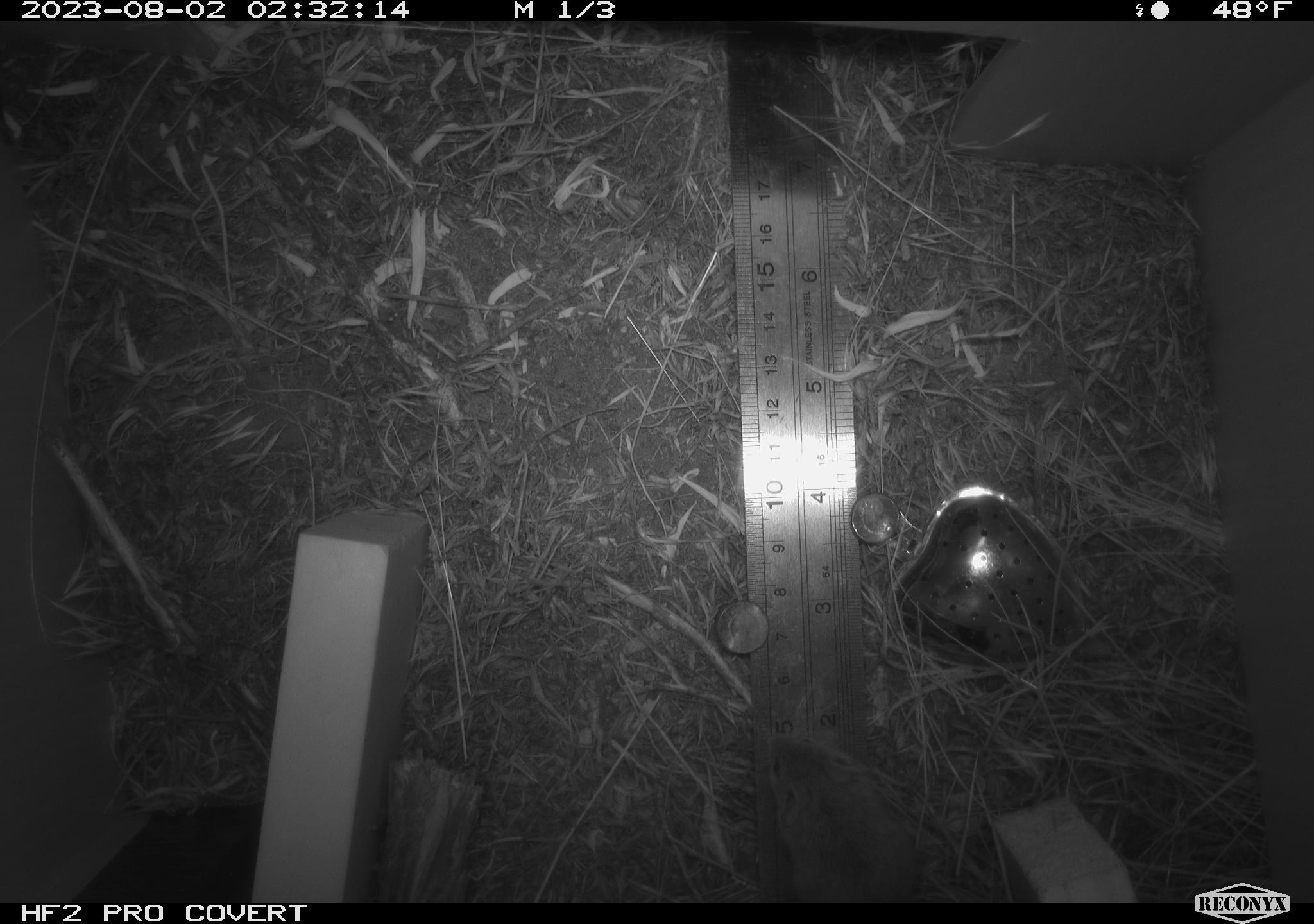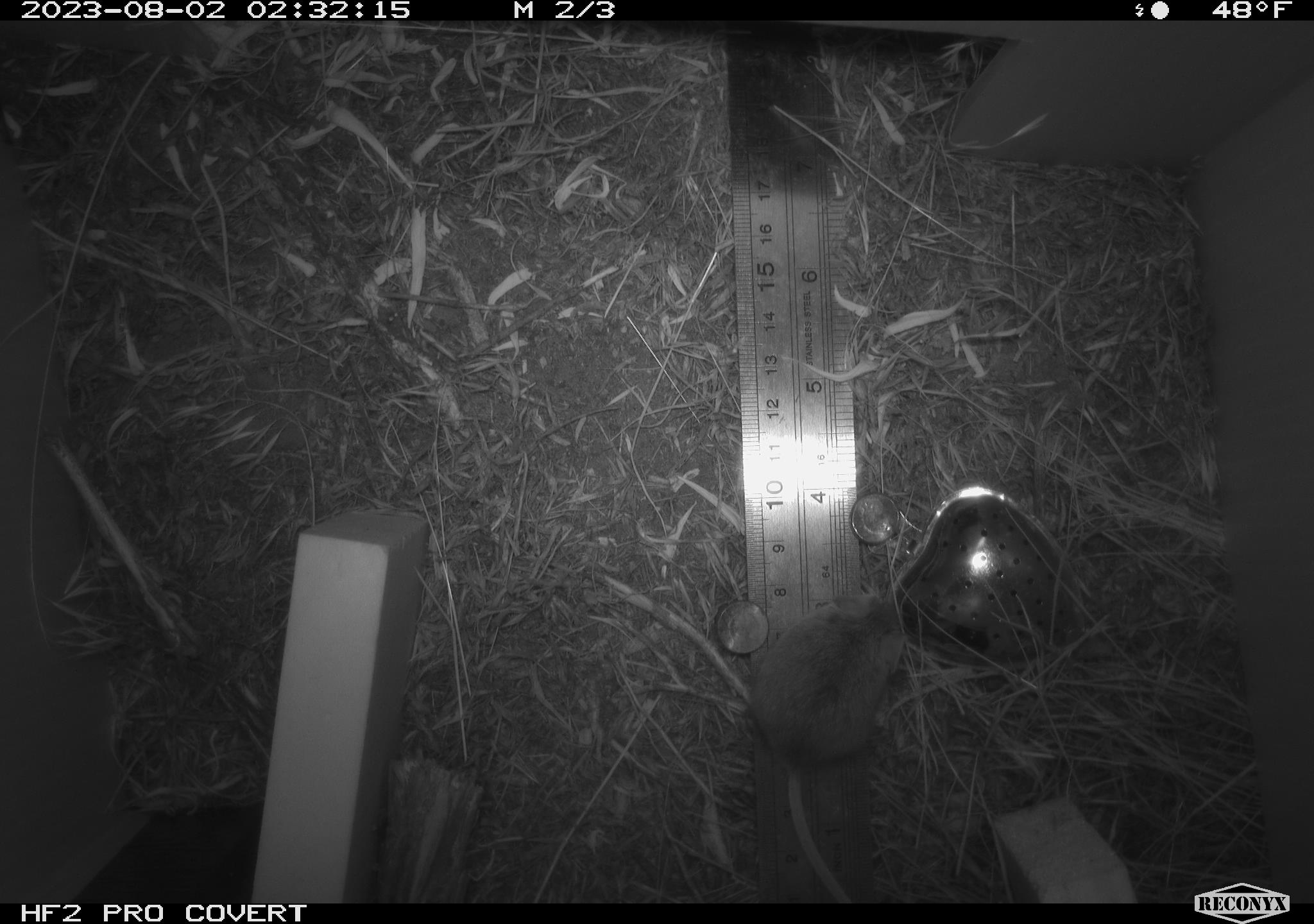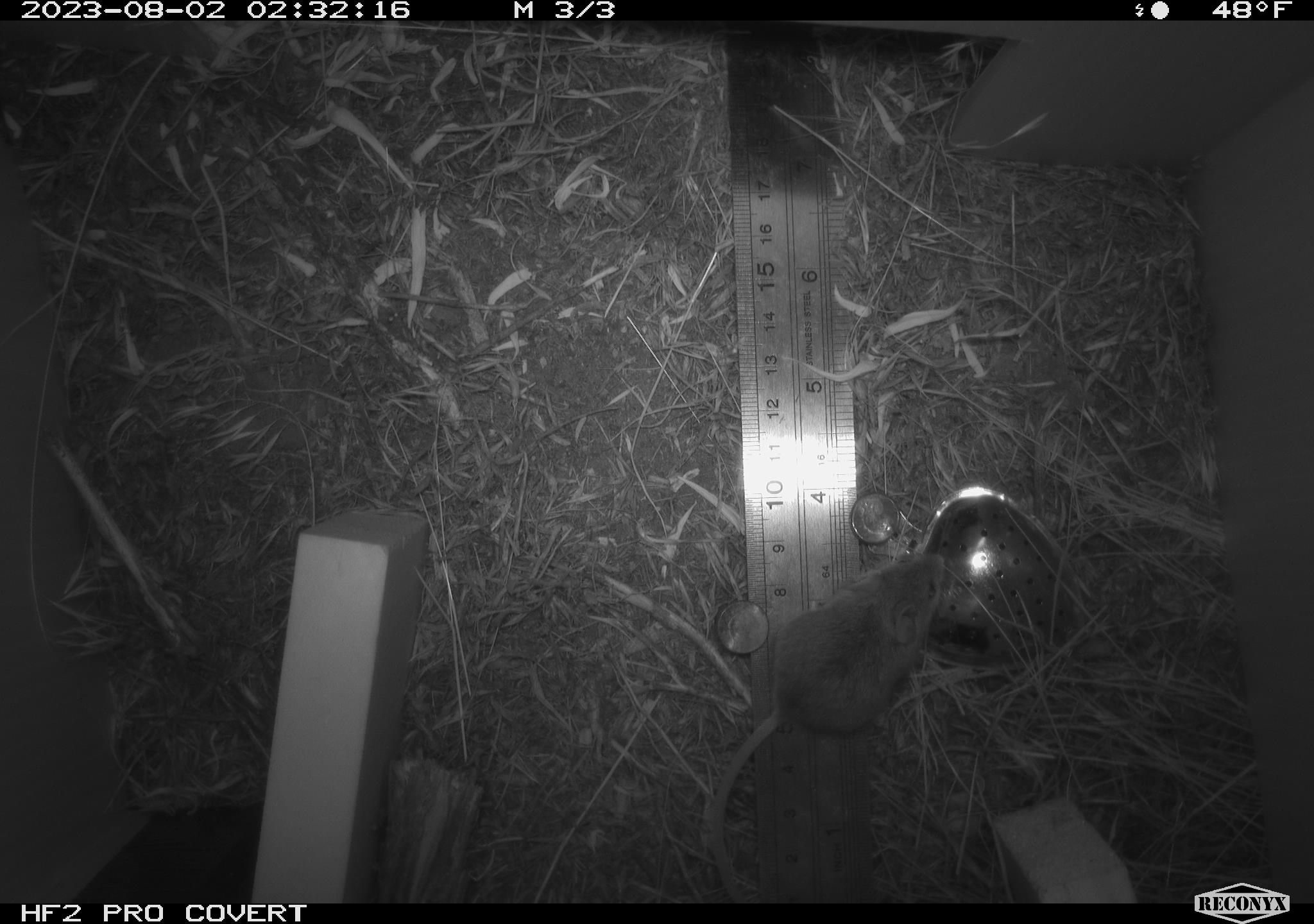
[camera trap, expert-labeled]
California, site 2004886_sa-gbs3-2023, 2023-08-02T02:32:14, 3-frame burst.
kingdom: Animalia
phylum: Chordata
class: Mammalia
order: Rodentia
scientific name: Rodentia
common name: mouse species